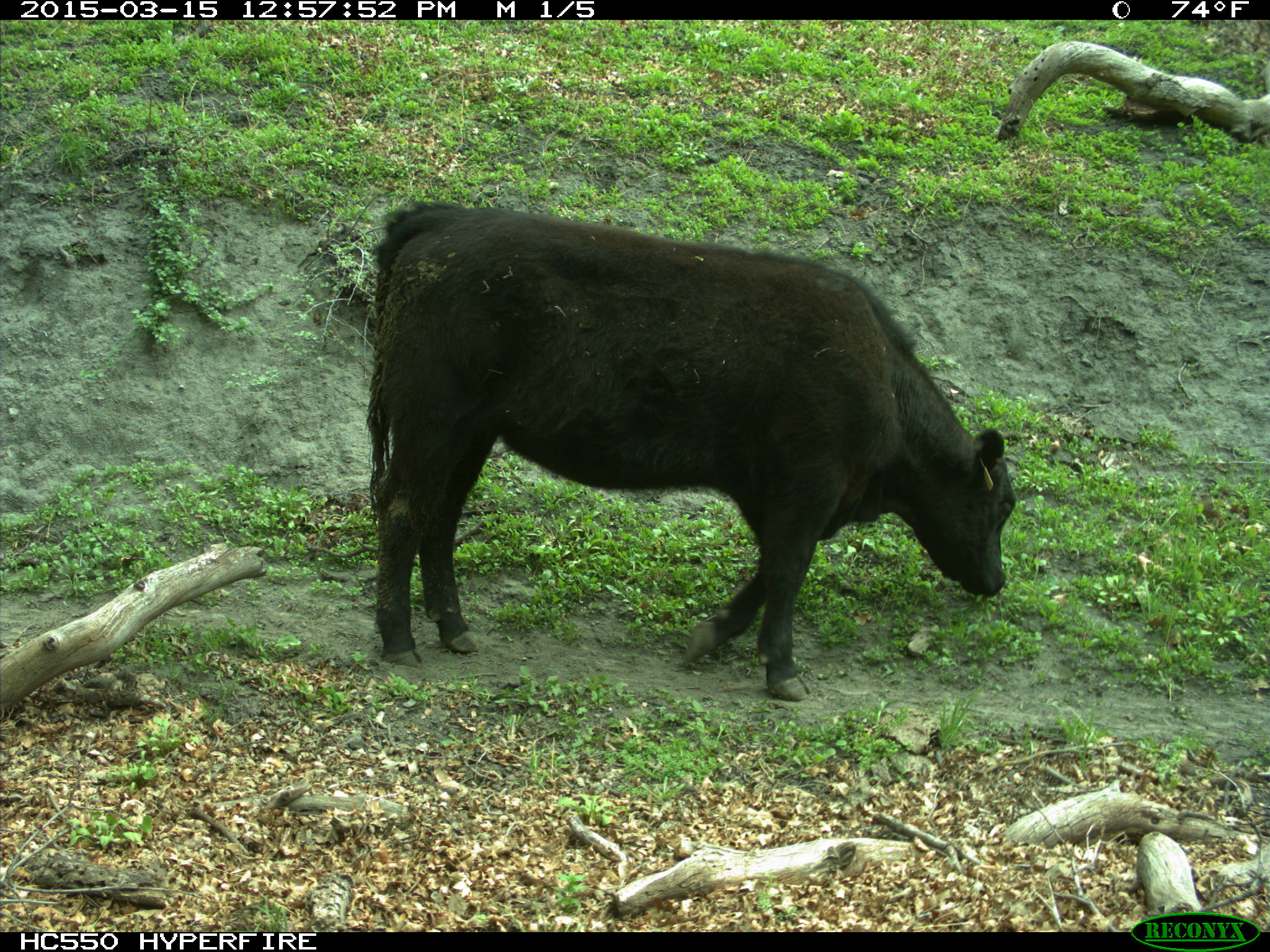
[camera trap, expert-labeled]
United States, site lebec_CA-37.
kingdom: Animalia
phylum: Chordata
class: Mammalia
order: Artiodactyla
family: Bovidae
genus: Bos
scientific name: Bos taurus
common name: domestic cow